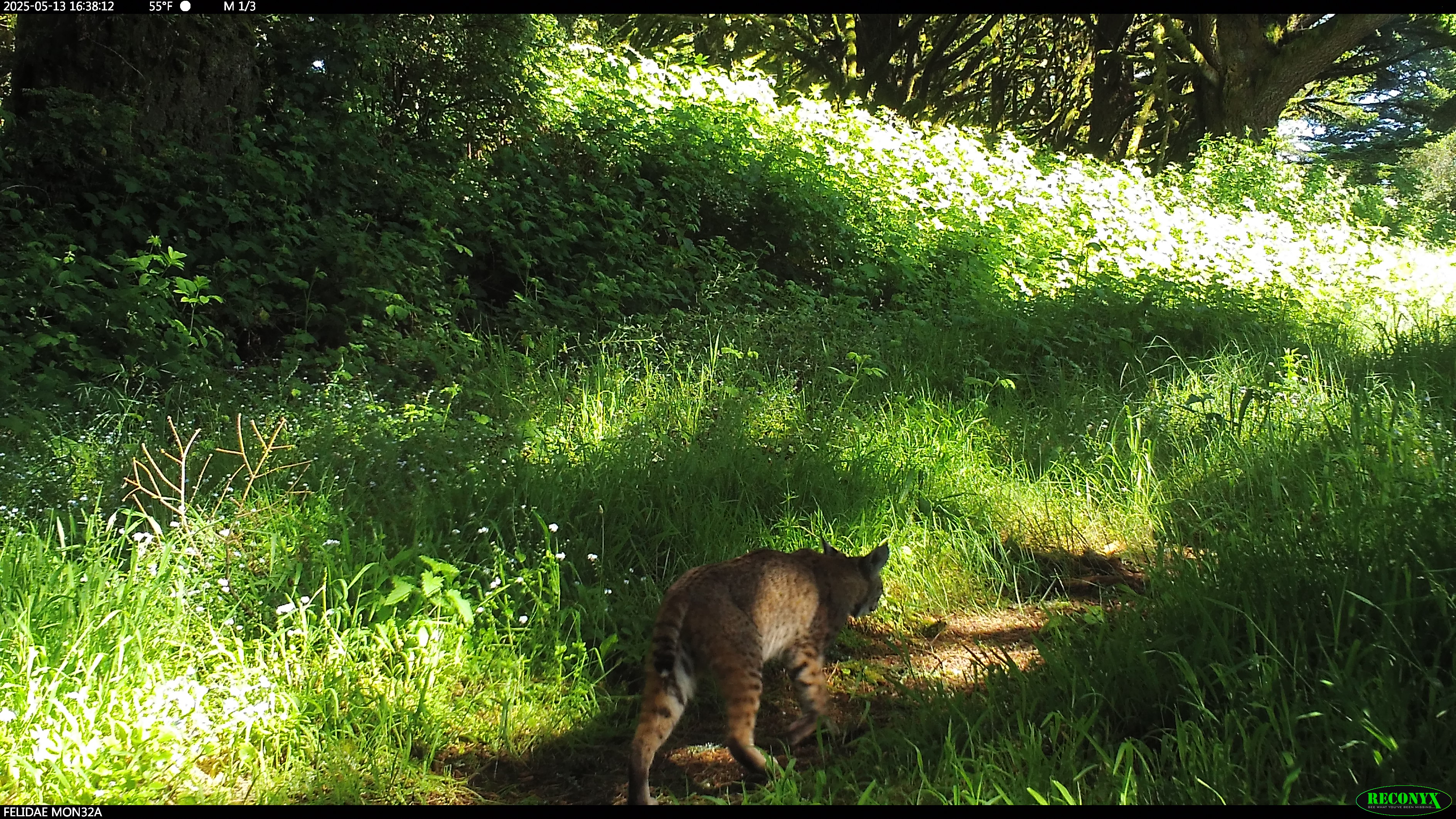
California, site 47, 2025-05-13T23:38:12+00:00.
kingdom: Animalia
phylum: Chordata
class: Mammalia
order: Carnivora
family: Felidae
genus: Lynx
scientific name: Lynx rufus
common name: bobcat